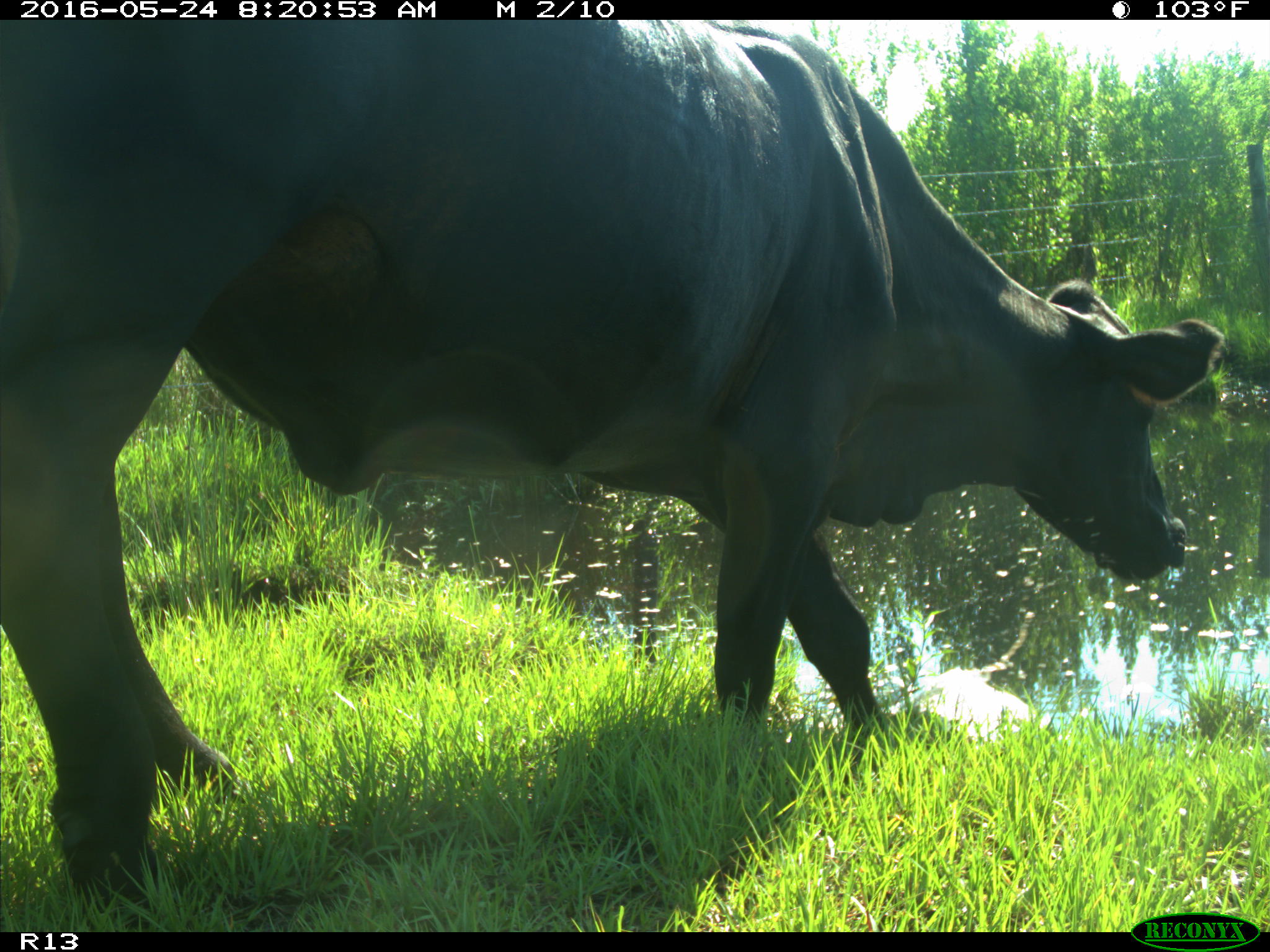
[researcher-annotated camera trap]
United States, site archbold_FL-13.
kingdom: Animalia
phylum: Chordata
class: Mammalia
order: Artiodactyla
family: Bovidae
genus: Bos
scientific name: Bos taurus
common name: domestic cow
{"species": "Bos taurus (domestic cow)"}